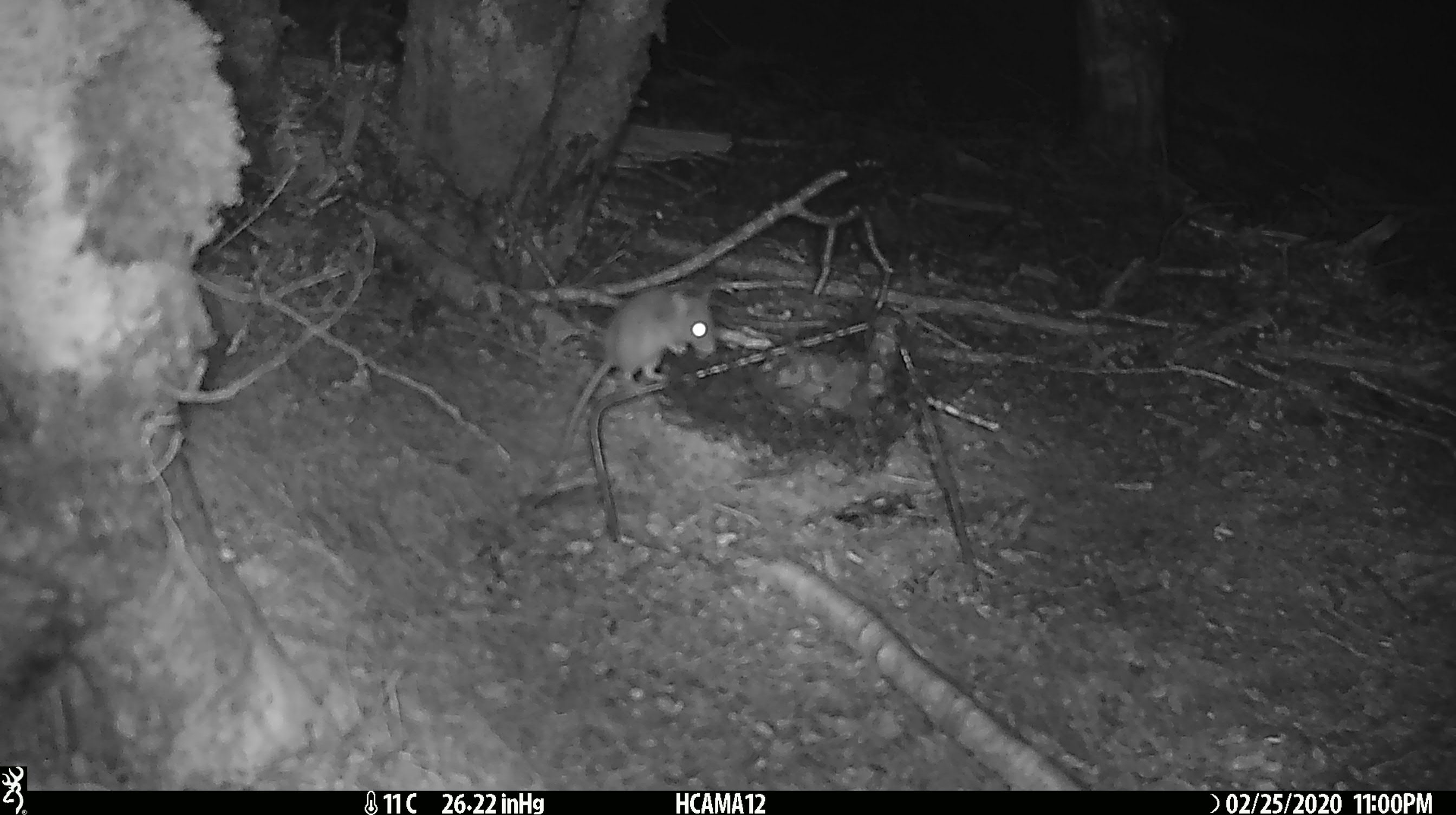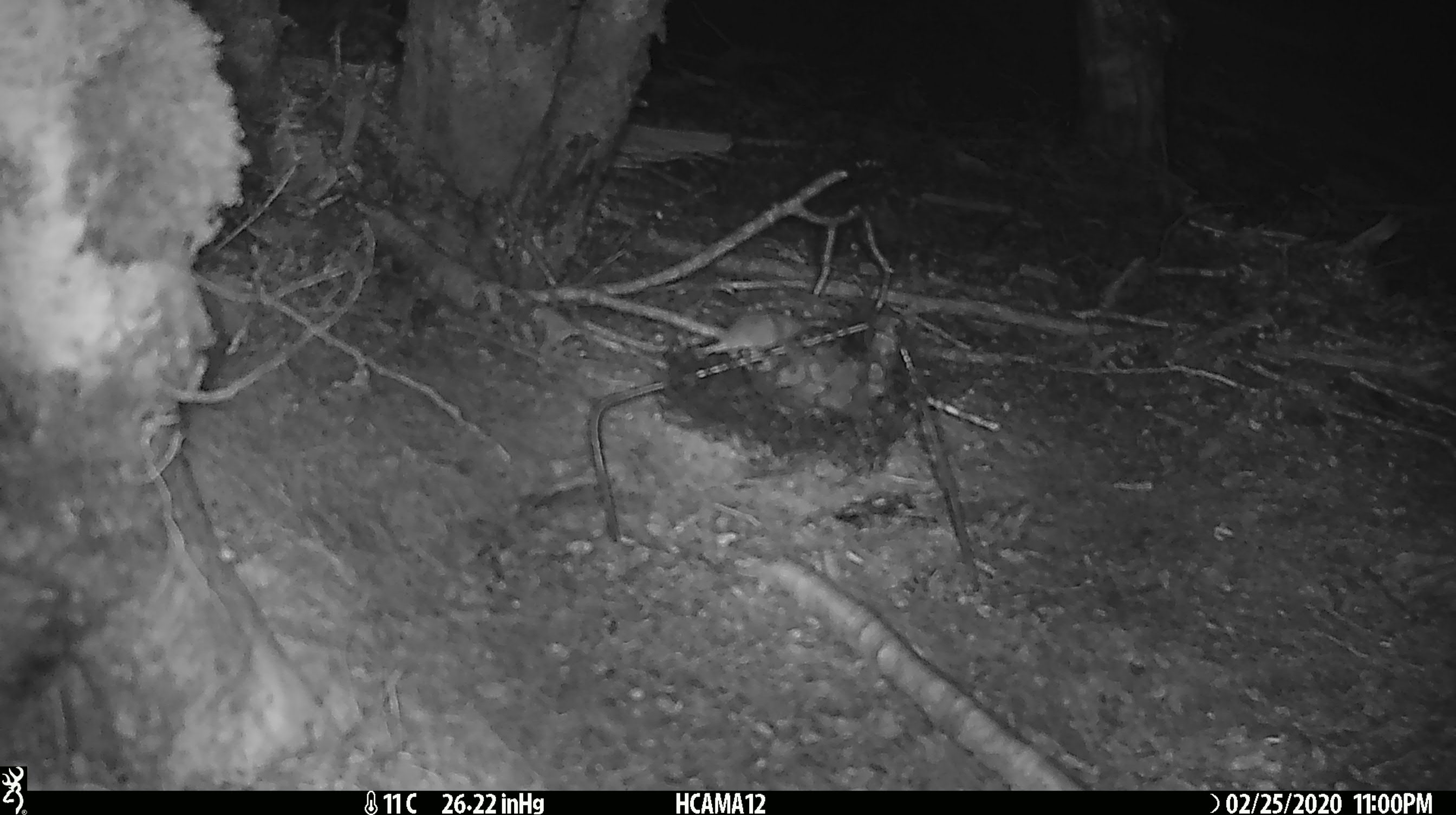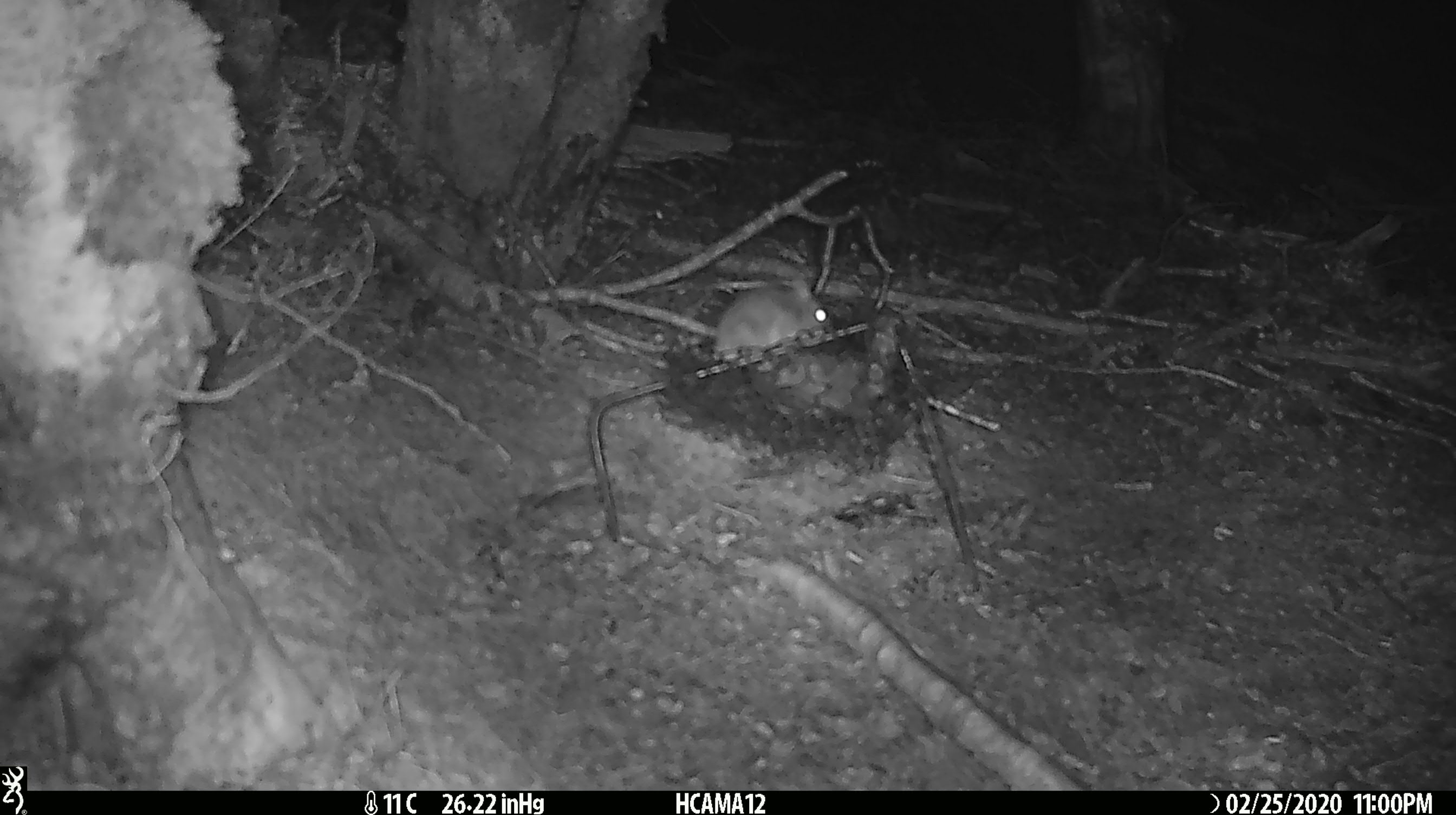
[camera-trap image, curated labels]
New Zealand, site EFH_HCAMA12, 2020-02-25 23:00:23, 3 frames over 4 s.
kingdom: Animalia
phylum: Chordata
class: Mammalia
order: Rodentia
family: Muridae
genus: Mus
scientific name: Mus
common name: mouse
Mouse (Mus).